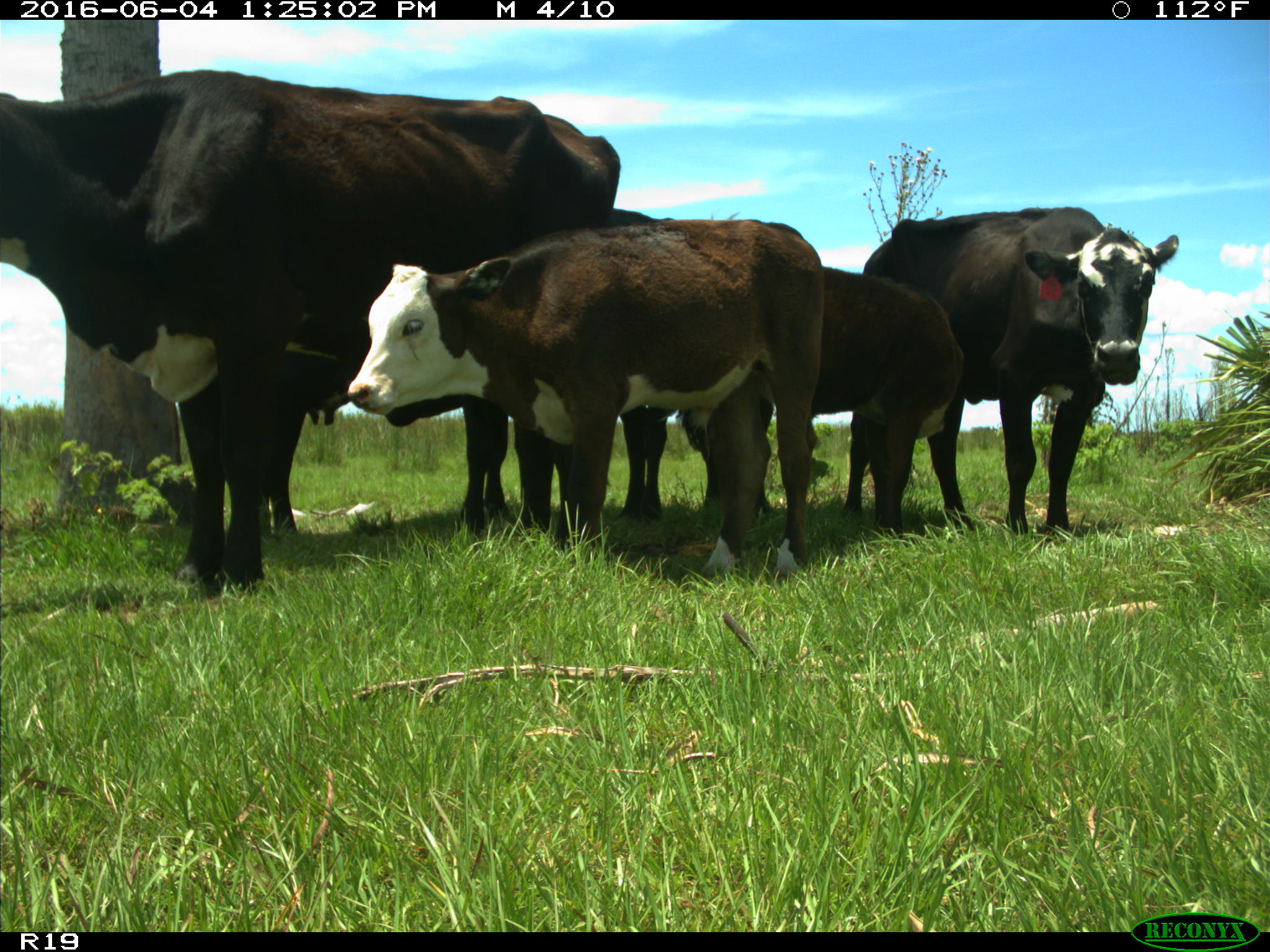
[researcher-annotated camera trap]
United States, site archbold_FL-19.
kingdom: Animalia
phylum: Chordata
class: Mammalia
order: Artiodactyla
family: Bovidae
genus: Bos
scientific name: Bos taurus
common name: domestic cow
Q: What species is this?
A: Bos taurus (domestic cow).